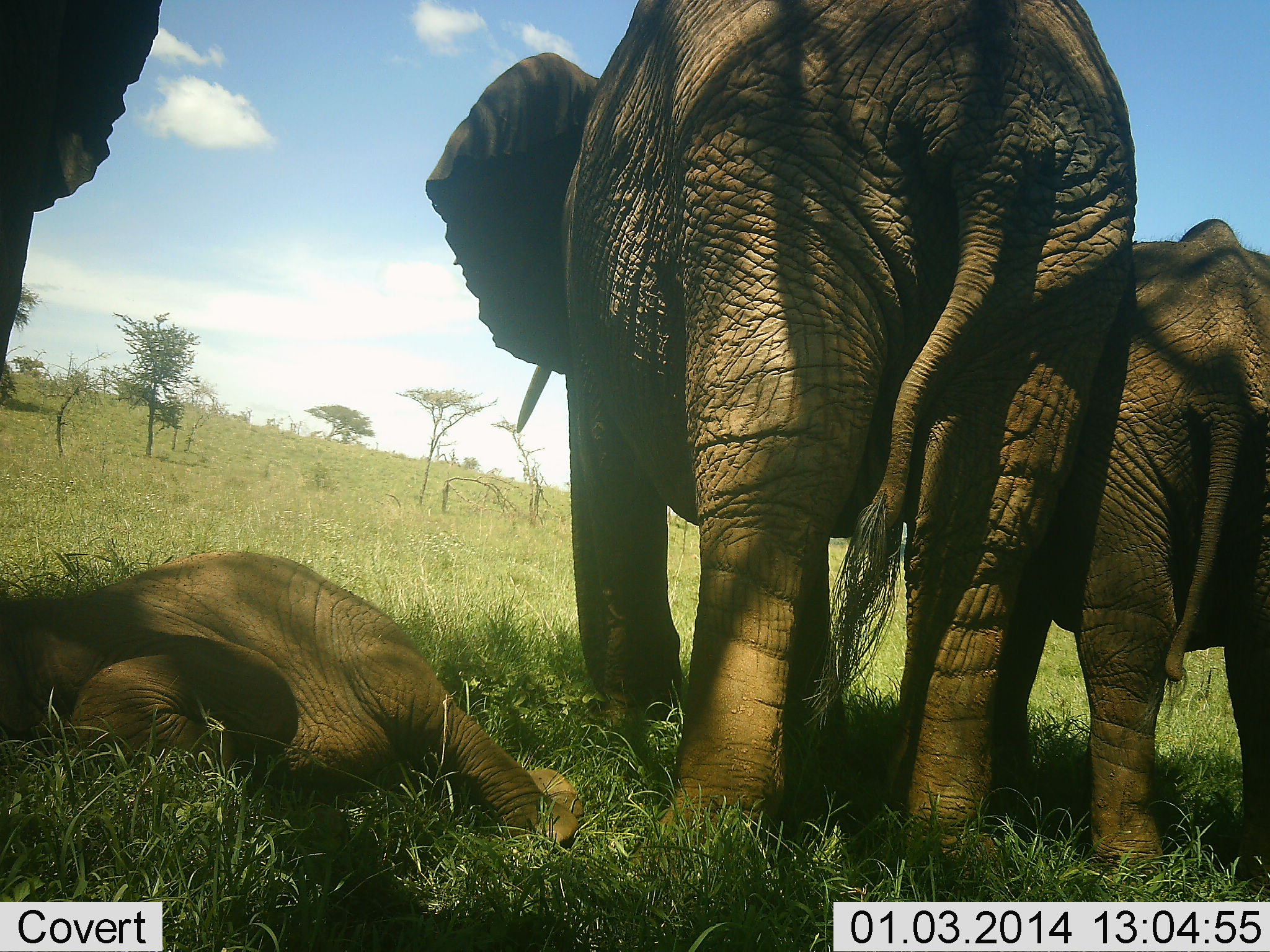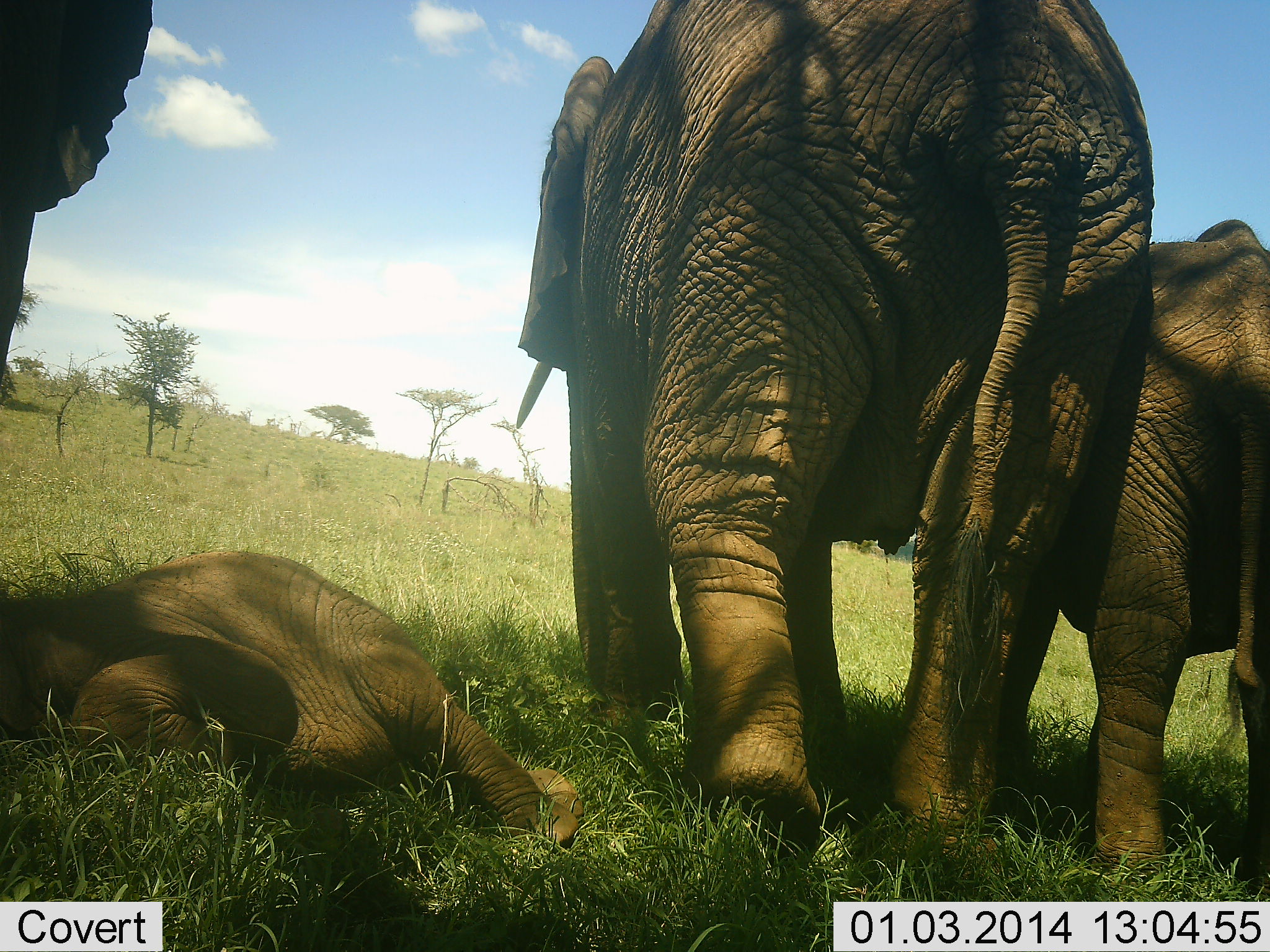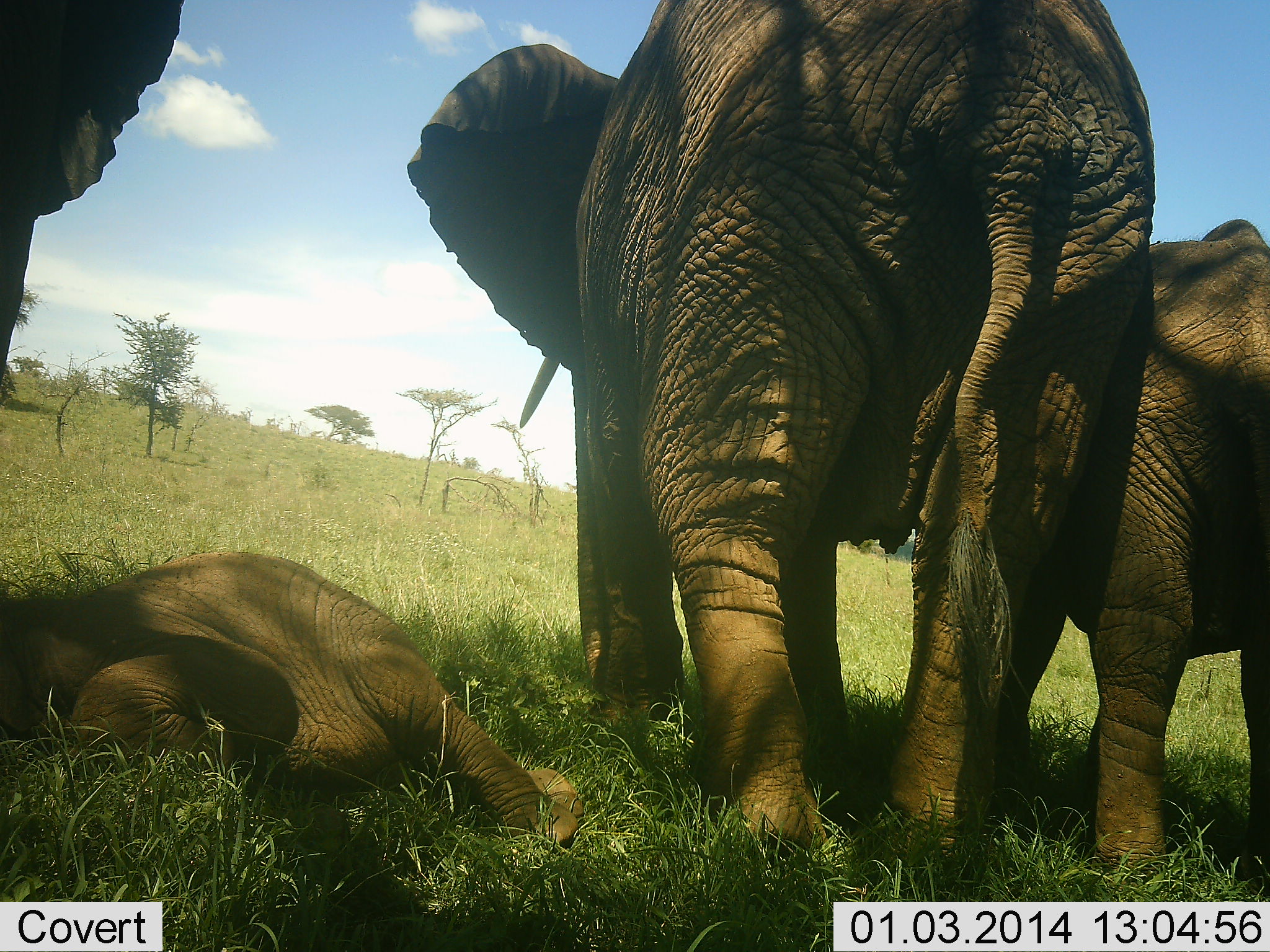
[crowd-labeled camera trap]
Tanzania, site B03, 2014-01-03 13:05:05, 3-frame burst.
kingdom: Animalia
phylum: Chordata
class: Mammalia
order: Proboscidea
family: Elephantidae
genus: Loxodonta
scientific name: Loxodonta africana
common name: african bush elephant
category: elephant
Elephant (african bush elephant) (Loxodonta africana), count 4. Behavior (volunteer vote fractions): standing 90%, resting 100%, moving 20%, interacting 10%. Young present (vote fraction): 90%. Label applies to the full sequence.